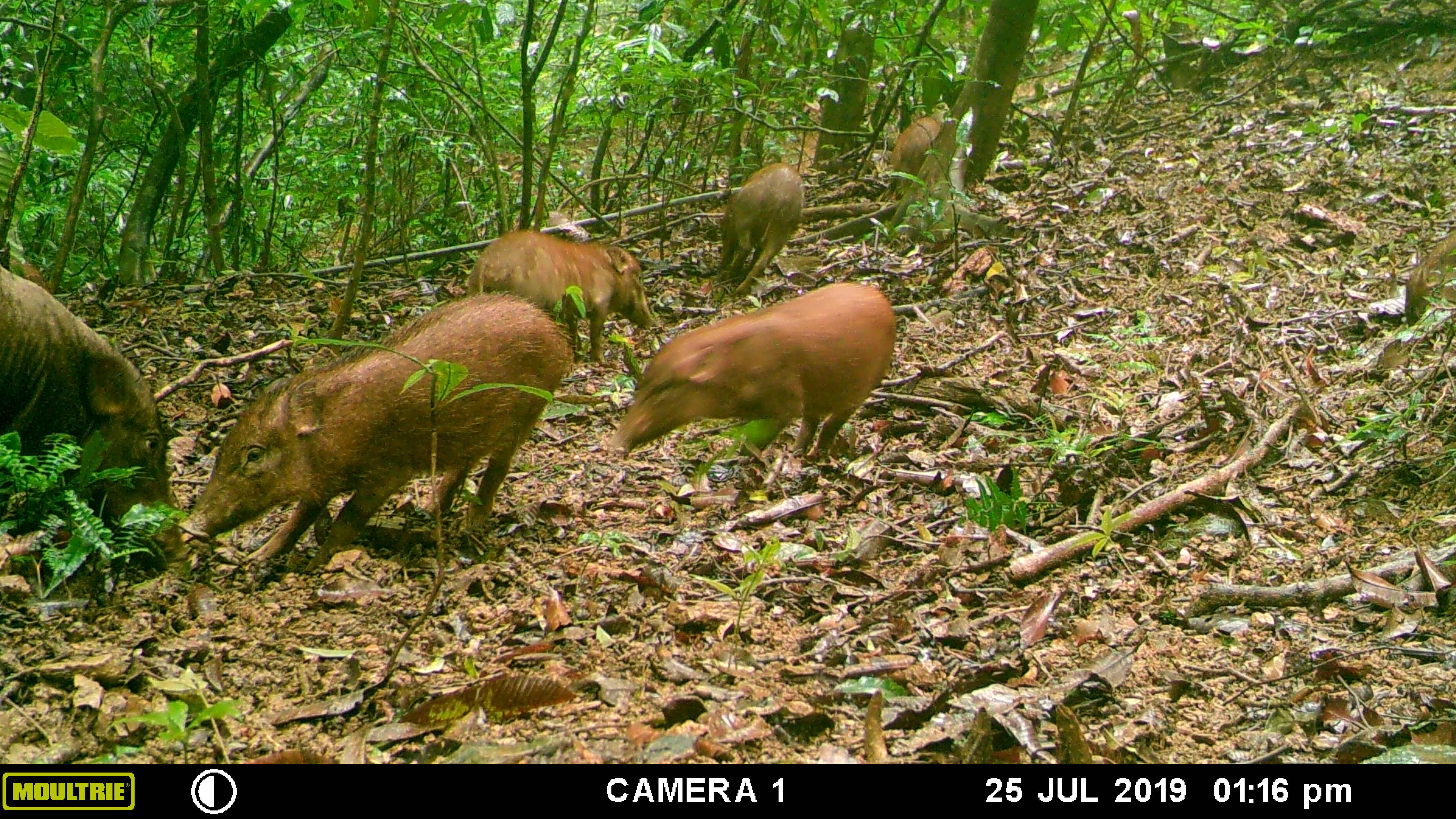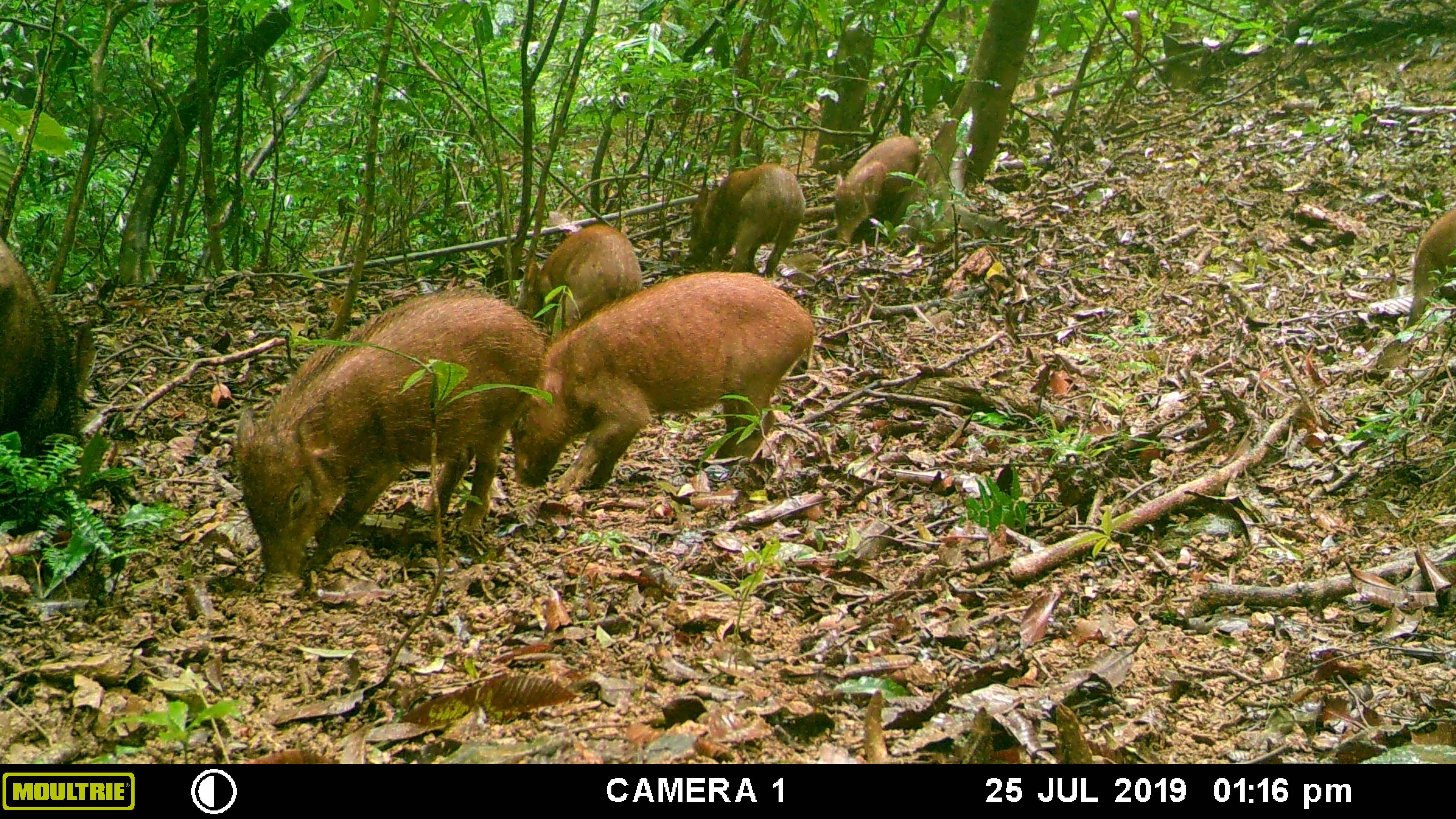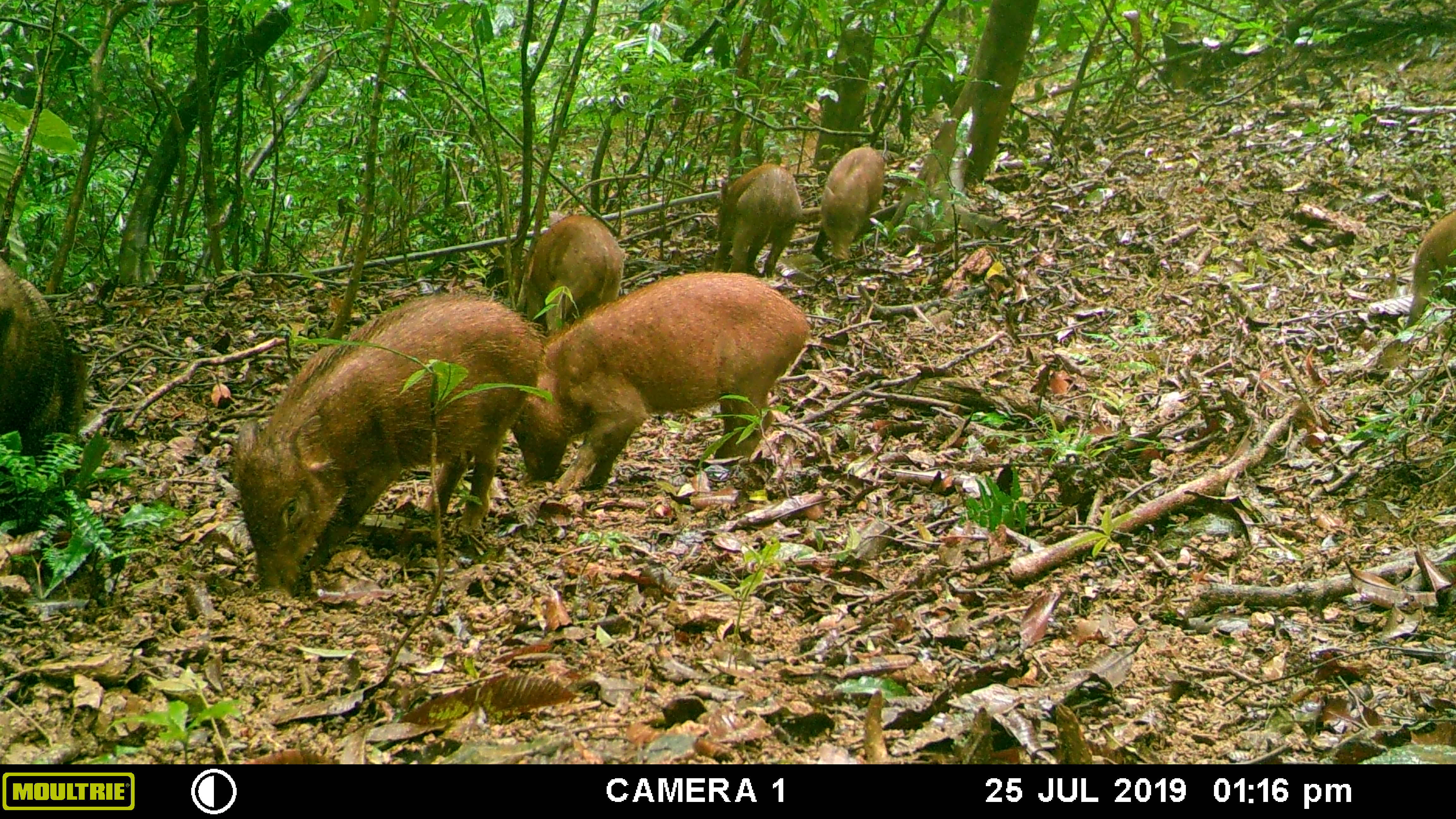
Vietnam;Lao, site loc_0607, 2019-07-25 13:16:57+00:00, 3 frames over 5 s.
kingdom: Animalia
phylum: Chordata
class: Mammalia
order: Artiodactyla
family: Suidae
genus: Sus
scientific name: Sus scrofa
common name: eurasian wild pig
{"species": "eurasian wild pig (Sus scrofa)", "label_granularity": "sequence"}